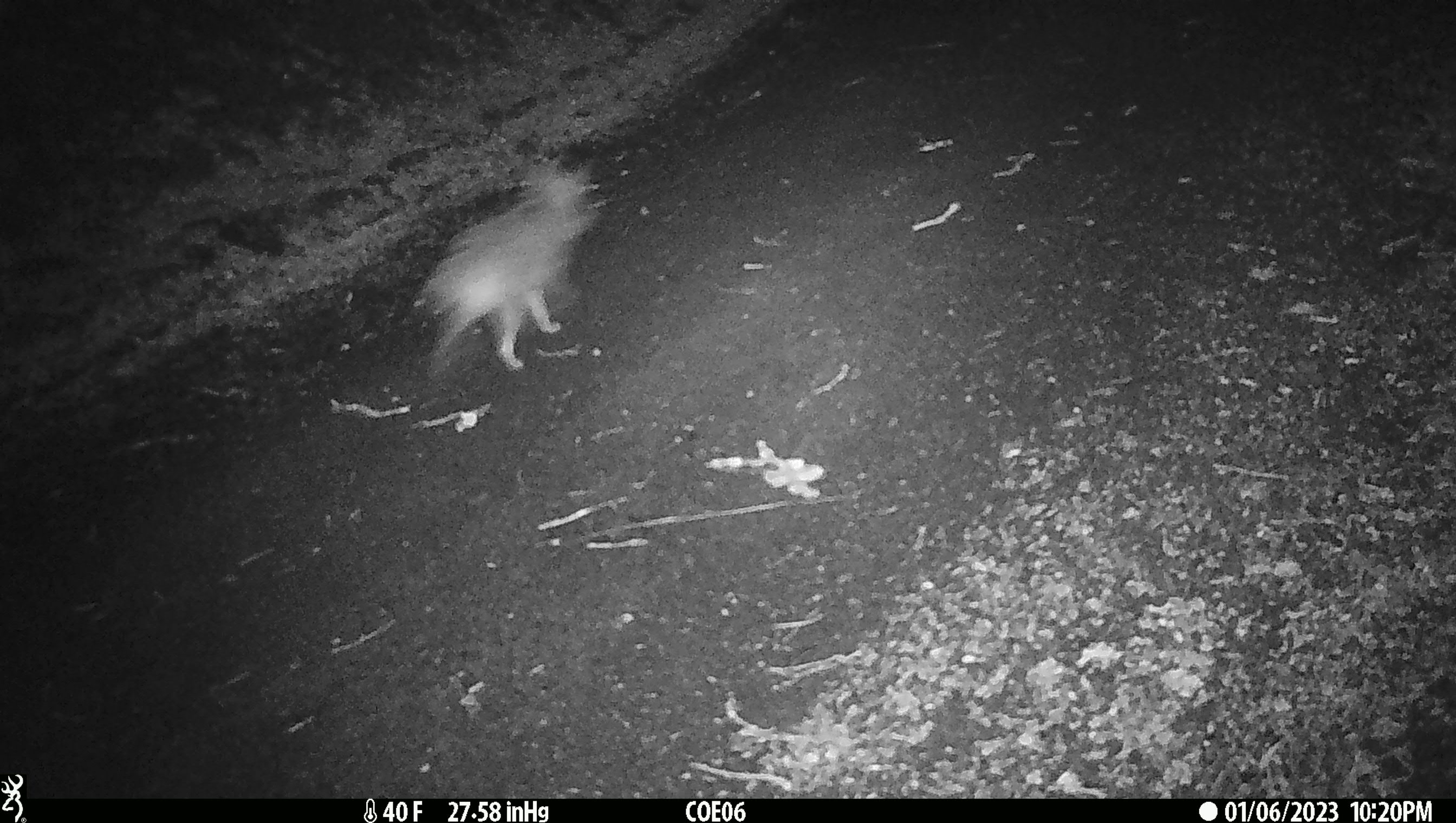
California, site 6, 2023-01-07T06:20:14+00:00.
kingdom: Animalia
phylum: Chordata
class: Mammalia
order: Carnivora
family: Canidae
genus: Canis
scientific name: Canis latrans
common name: coyote